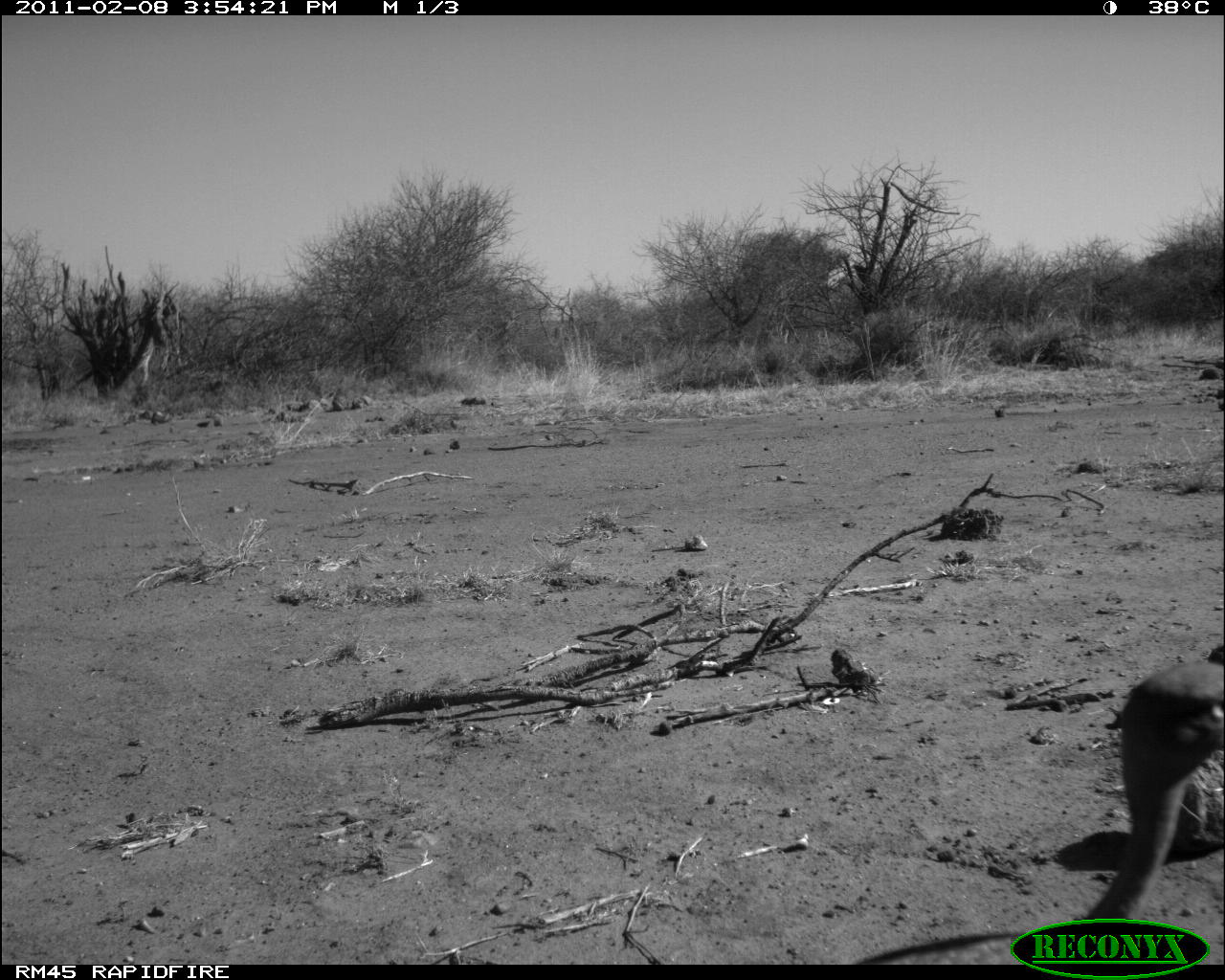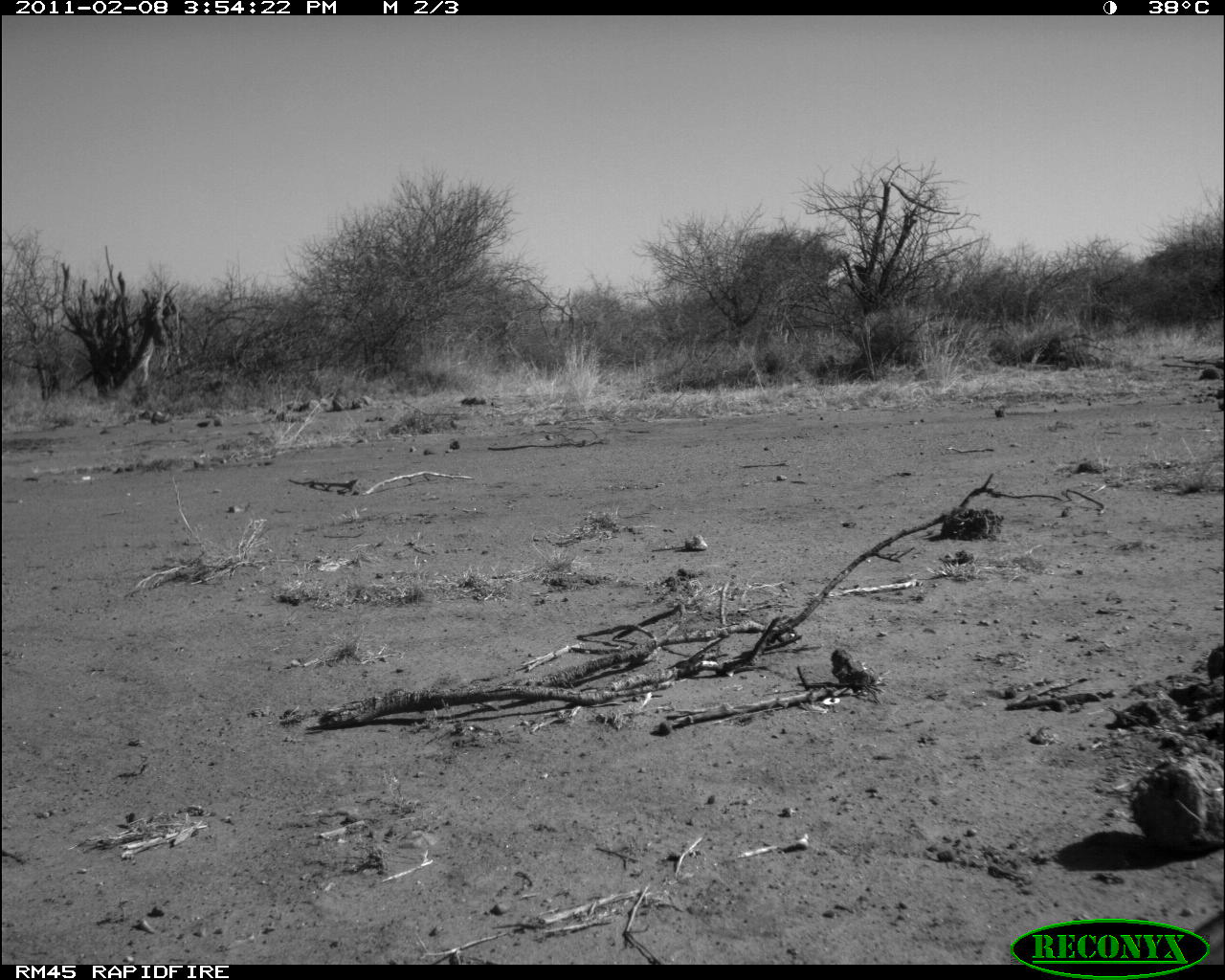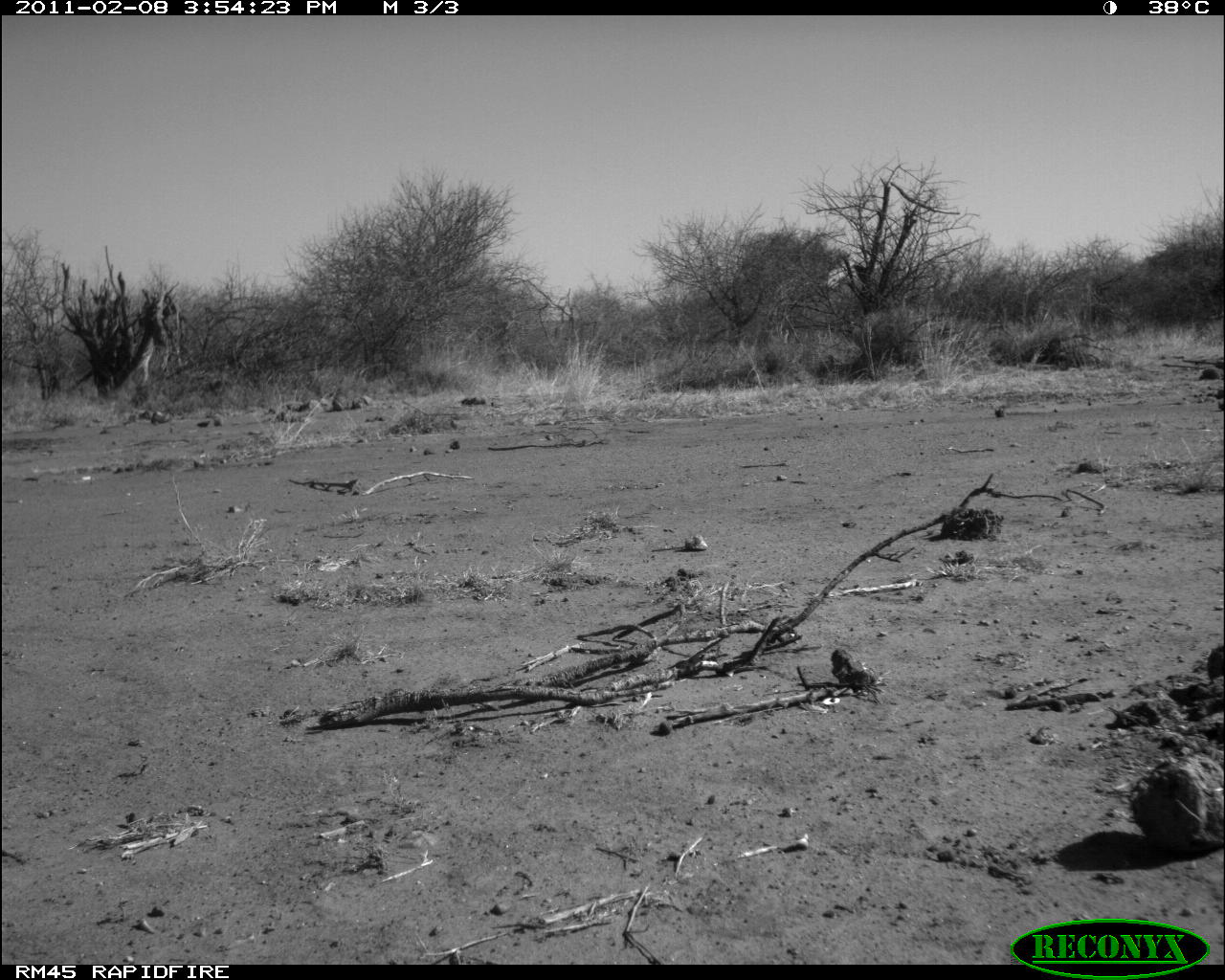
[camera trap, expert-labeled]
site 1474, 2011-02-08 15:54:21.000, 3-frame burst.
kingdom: Animalia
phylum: Chordata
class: Mammalia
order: Artiodactyla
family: Bovidae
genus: Madoqua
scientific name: Madoqua guentheri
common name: günther's dik-dik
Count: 1.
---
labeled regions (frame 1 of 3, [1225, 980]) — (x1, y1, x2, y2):
madoqua guentheri: (852, 663, 1225, 965)